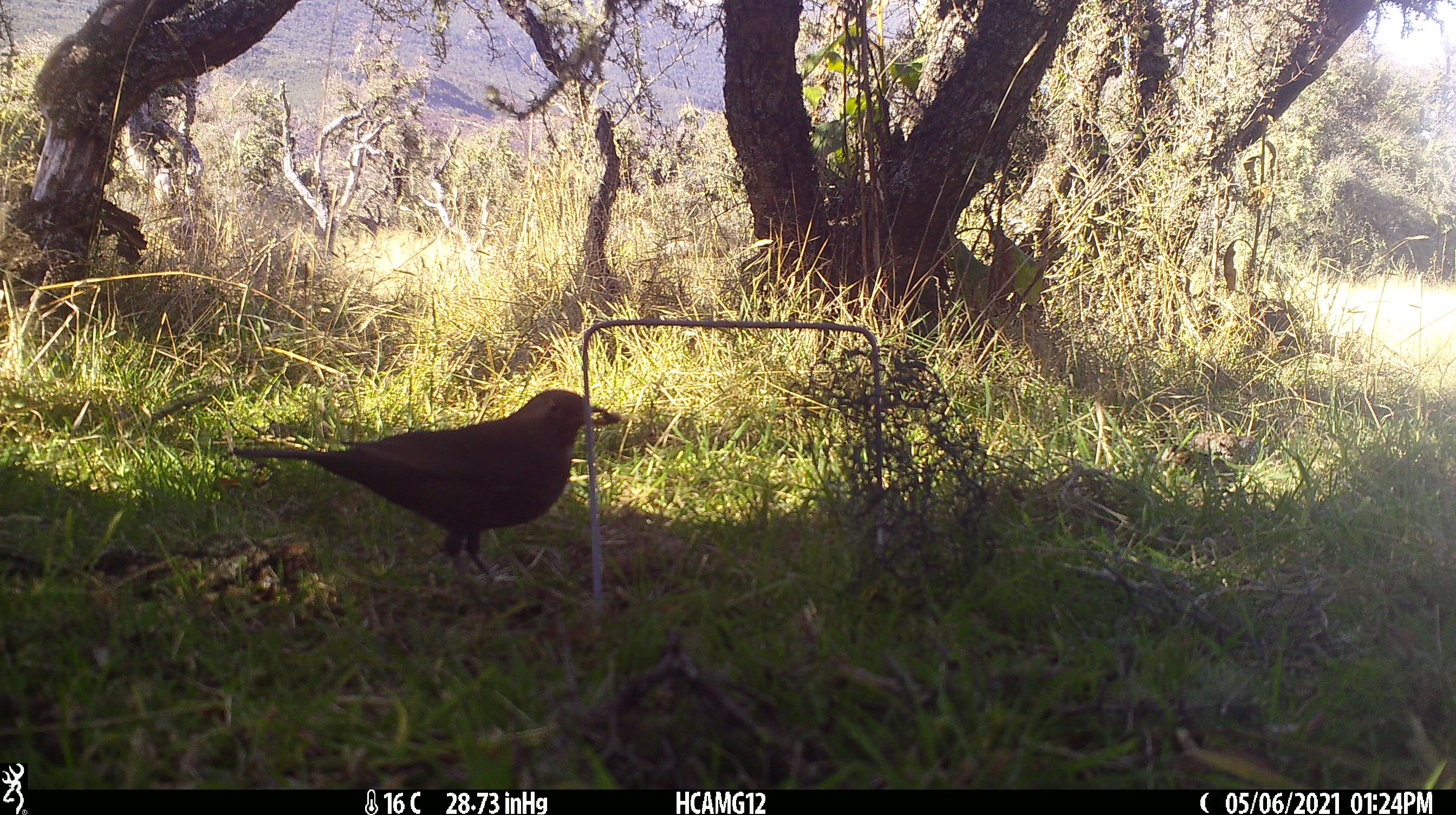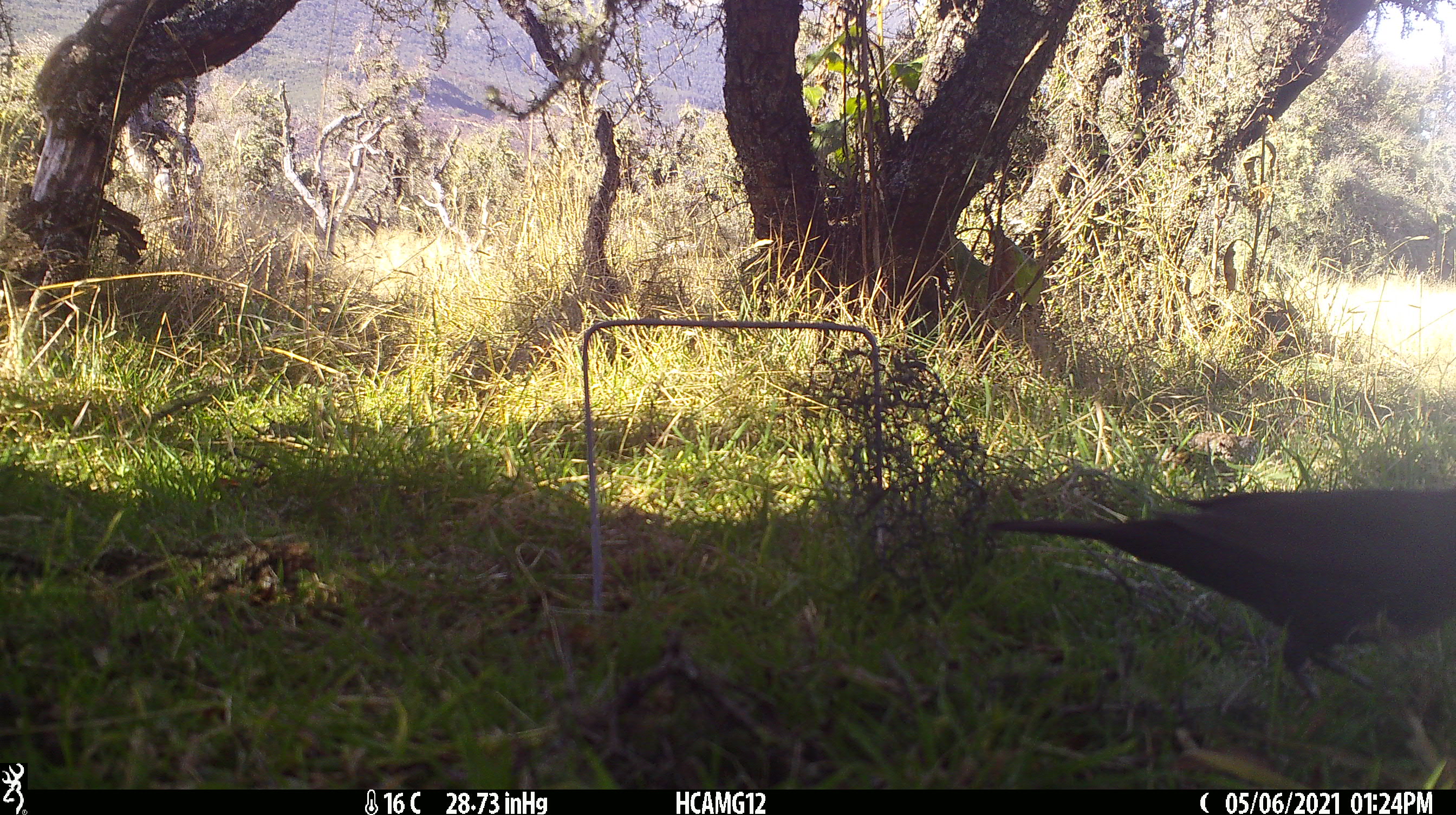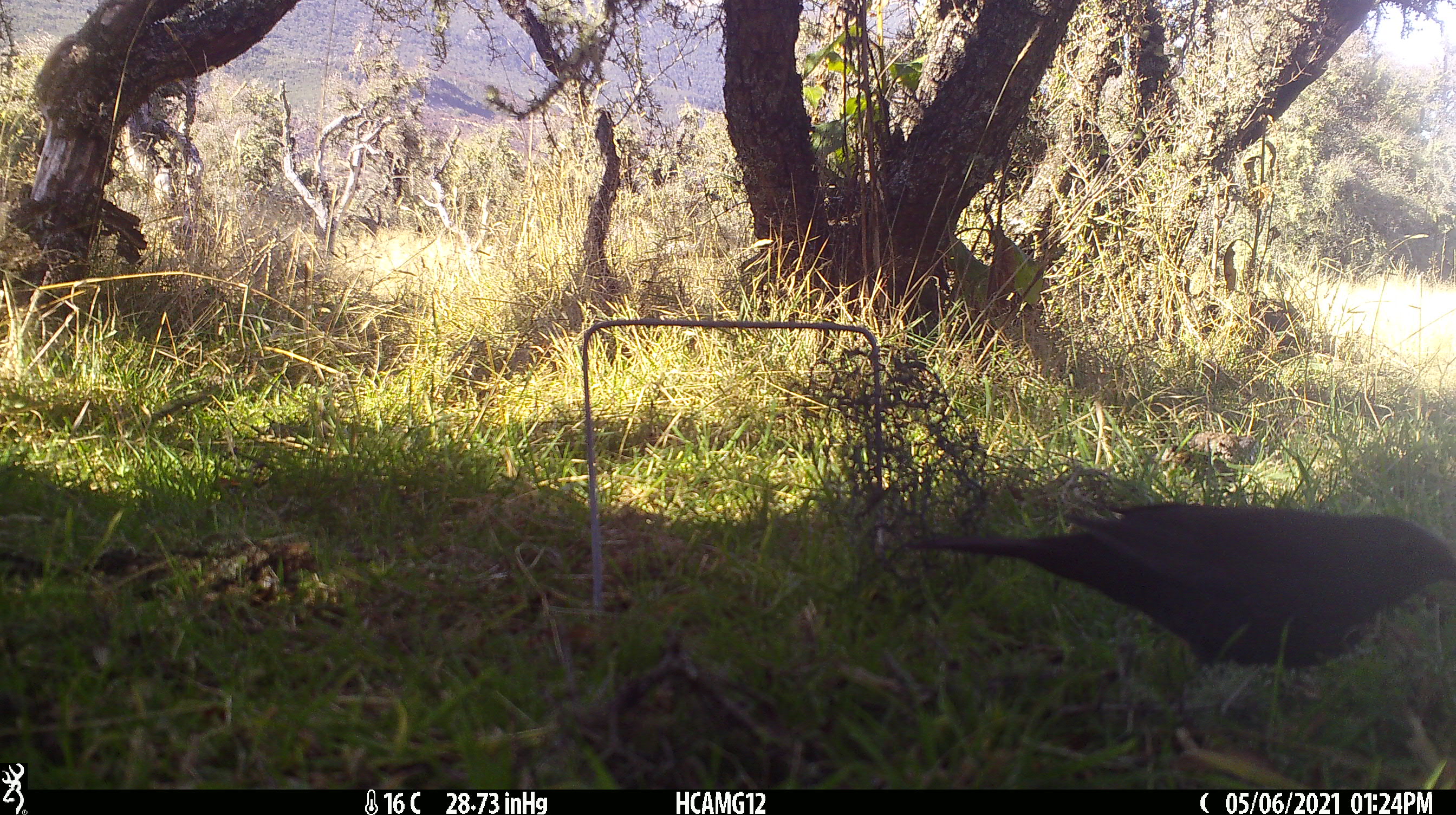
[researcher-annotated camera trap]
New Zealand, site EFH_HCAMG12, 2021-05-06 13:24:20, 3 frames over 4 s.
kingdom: Animalia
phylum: Chordata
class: Aves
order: Passeriformes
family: Turdidae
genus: Turdus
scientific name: Turdus merula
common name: eurasian blackbird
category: blackbird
Blackbird (eurasian blackbird) (Turdus merula).